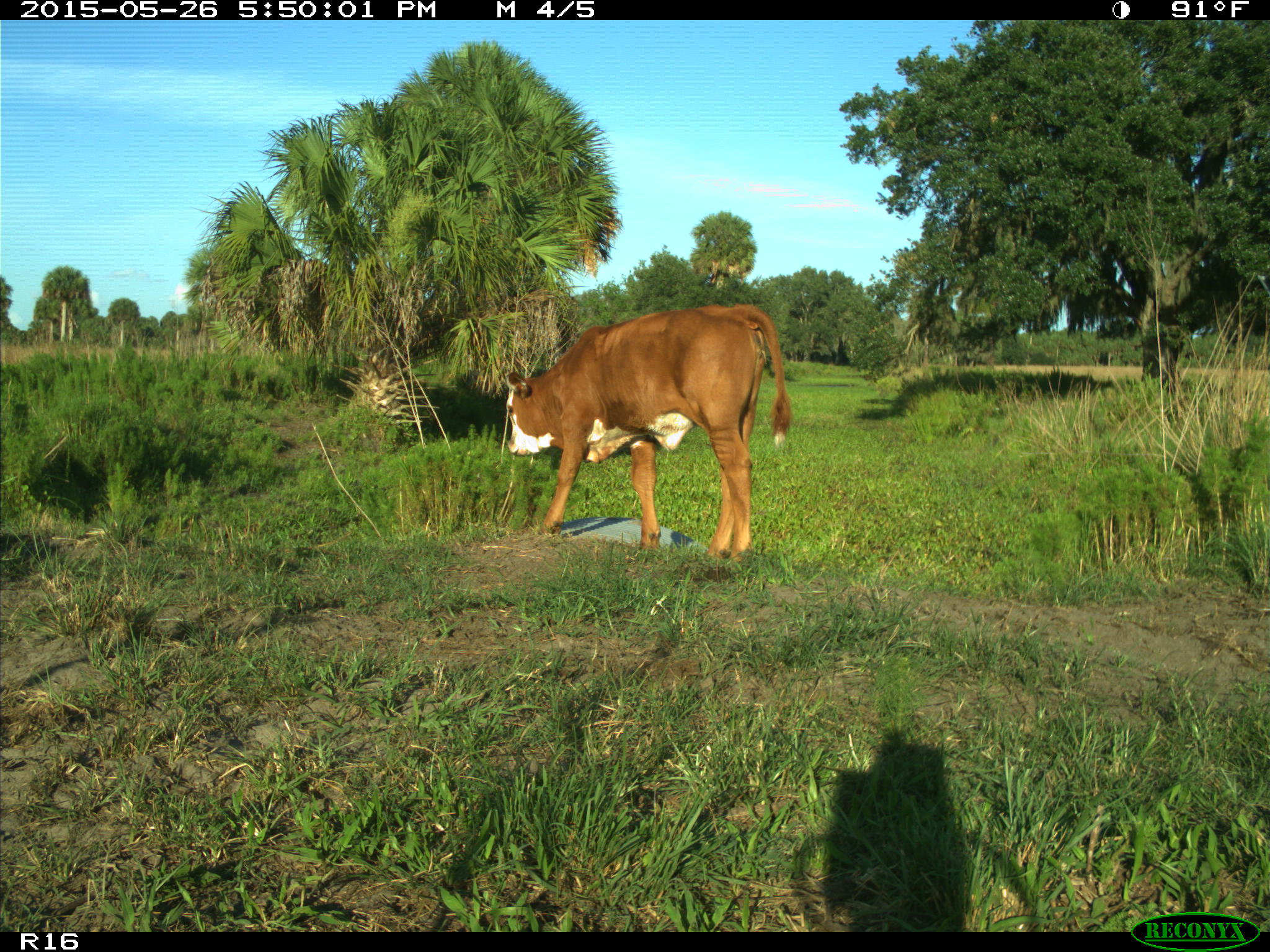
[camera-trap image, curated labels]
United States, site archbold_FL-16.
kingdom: Animalia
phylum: Chordata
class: Mammalia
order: Artiodactyla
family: Bovidae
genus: Bos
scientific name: Bos taurus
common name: domestic cow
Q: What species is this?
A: Bos taurus (domestic cow).